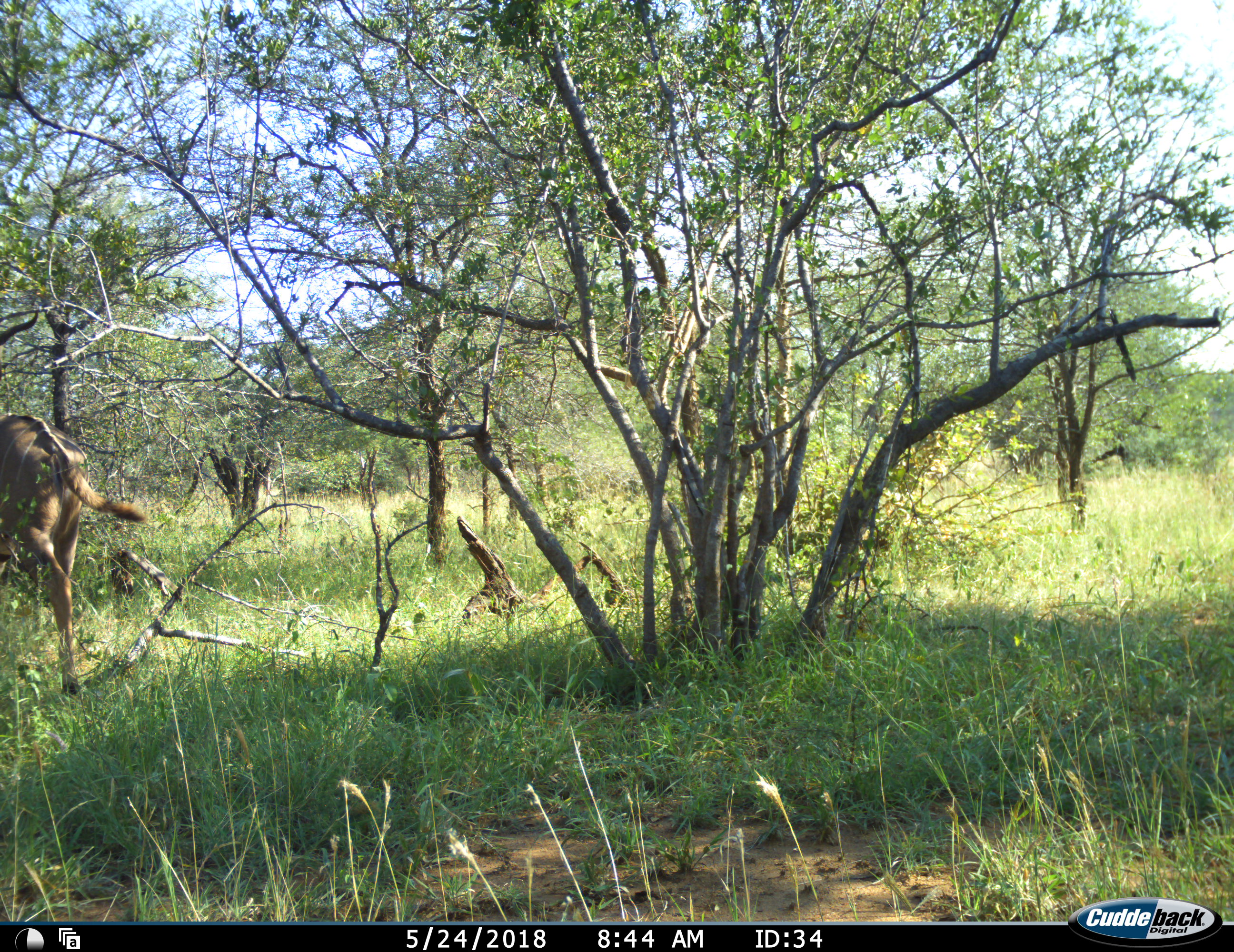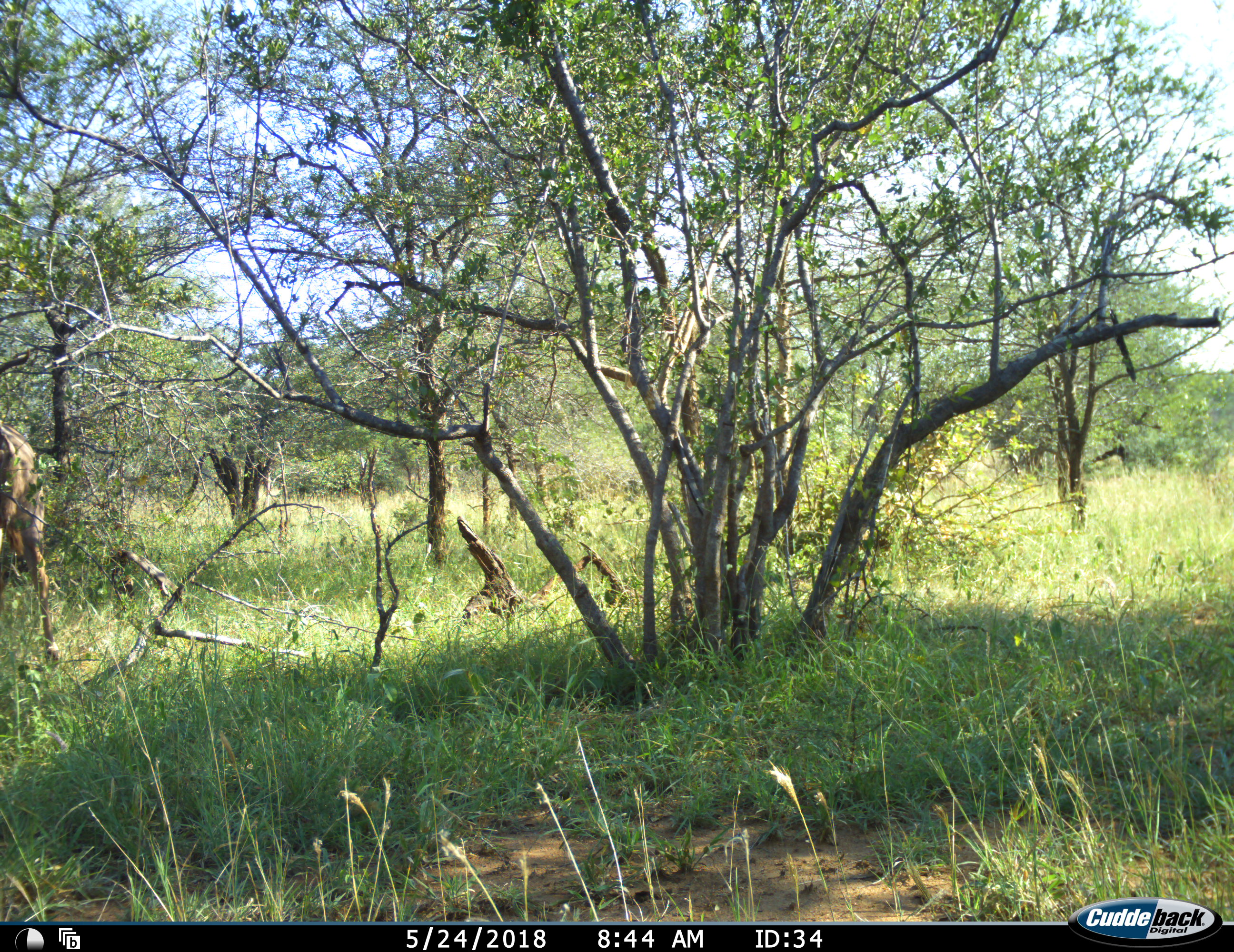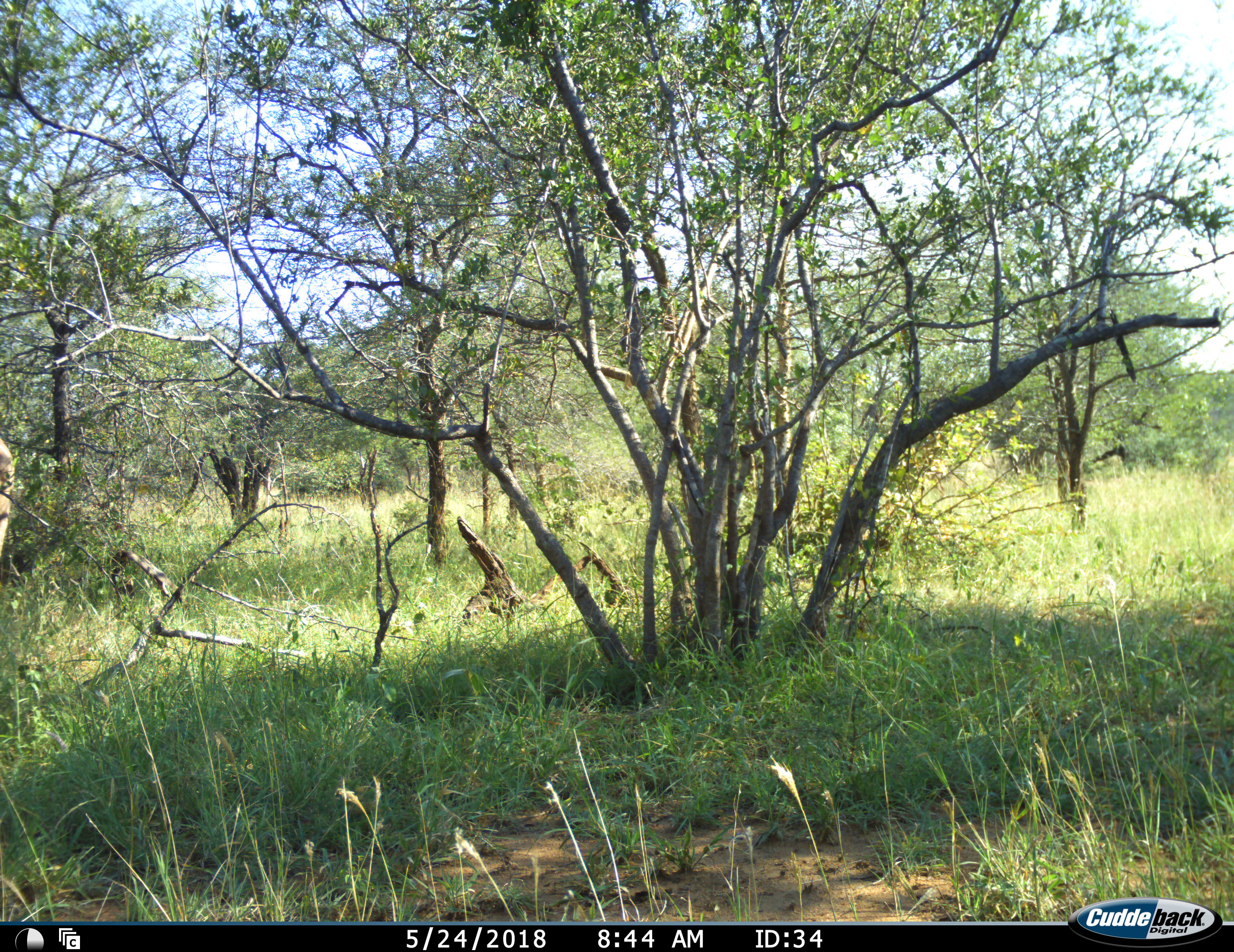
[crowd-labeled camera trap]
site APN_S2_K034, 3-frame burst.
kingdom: Animalia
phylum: Chordata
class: Mammalia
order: Artiodactyla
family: Bovidae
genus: Tragelaphus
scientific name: Tragelaphus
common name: kudu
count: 1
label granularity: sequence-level